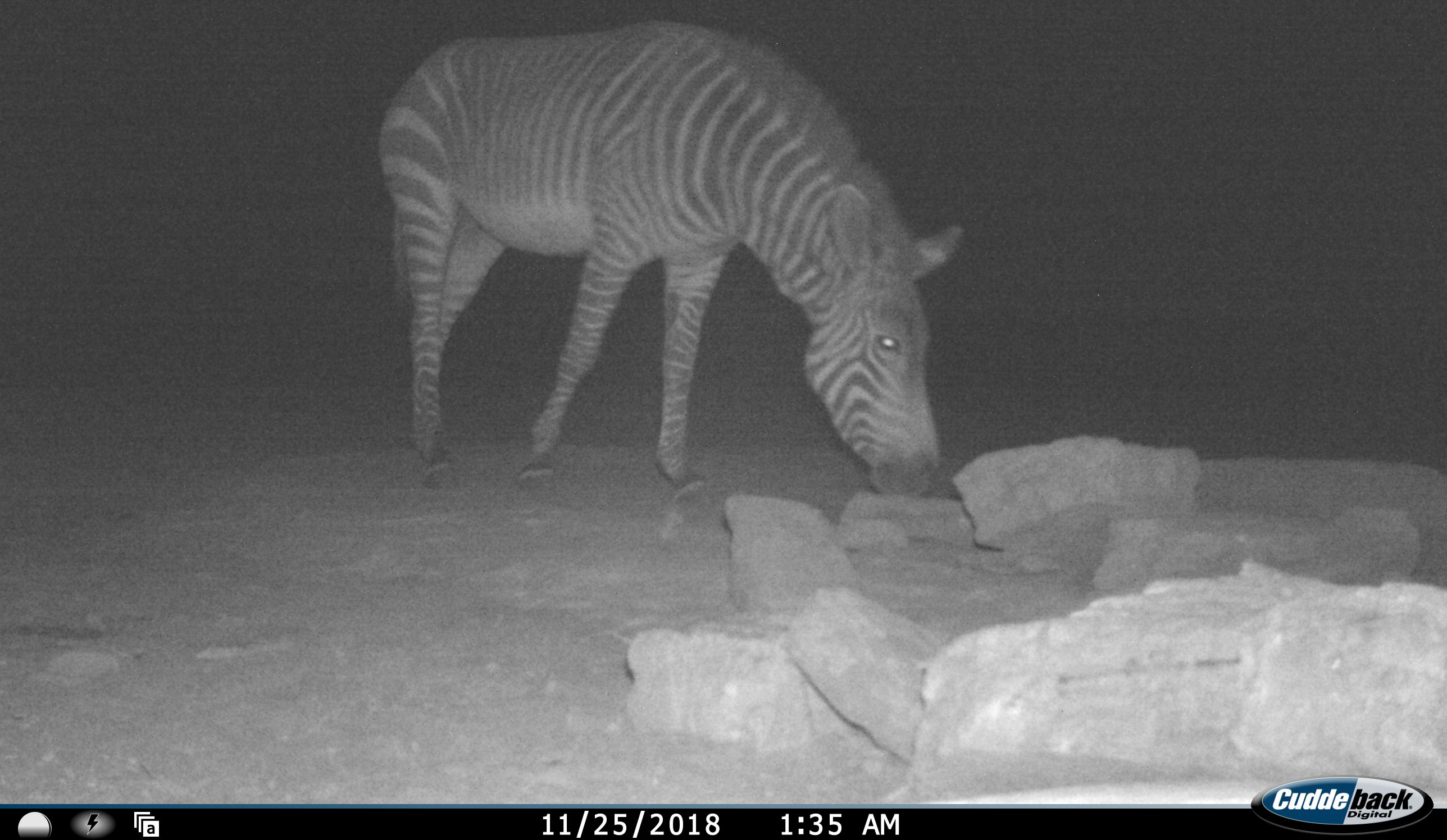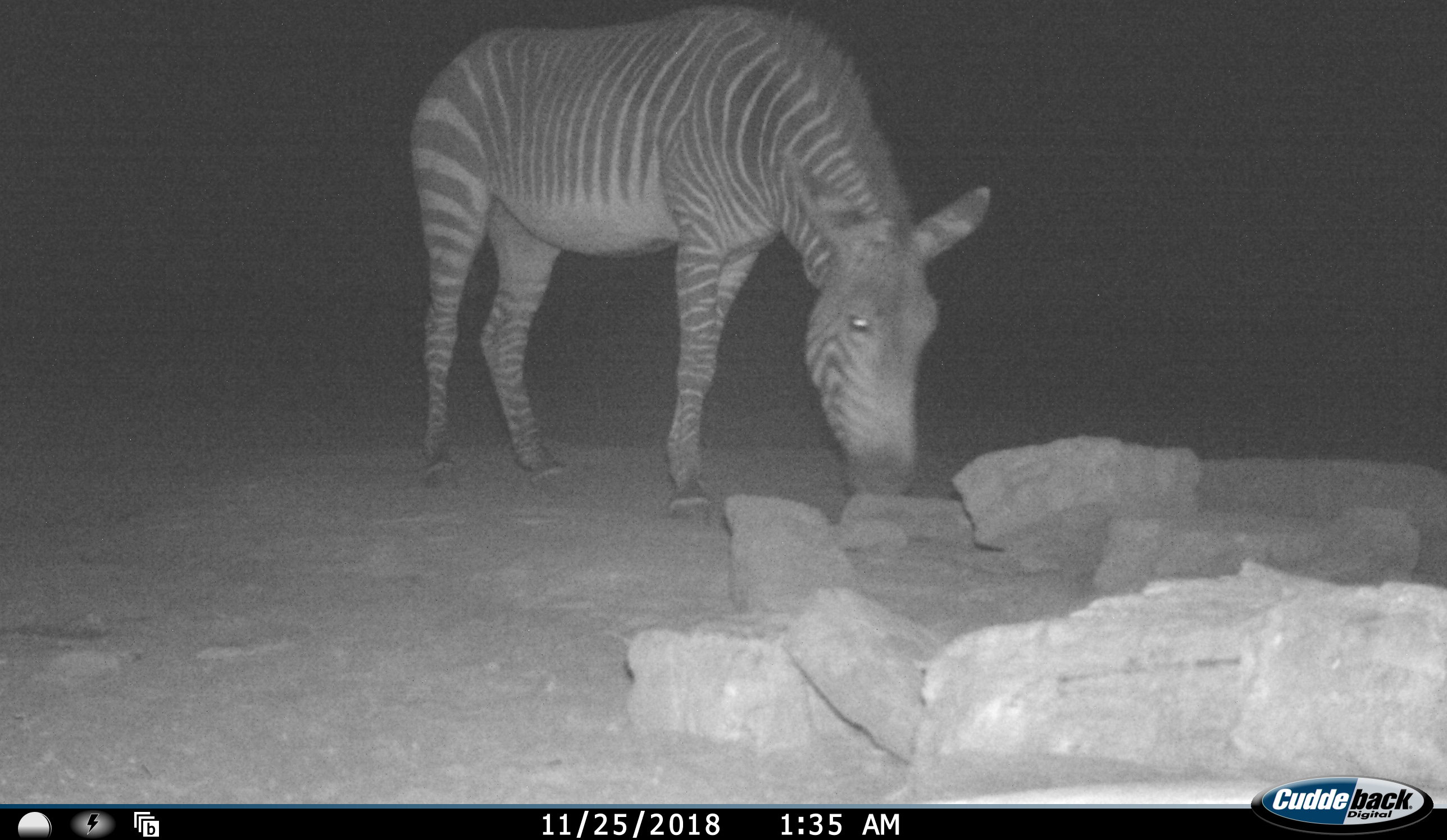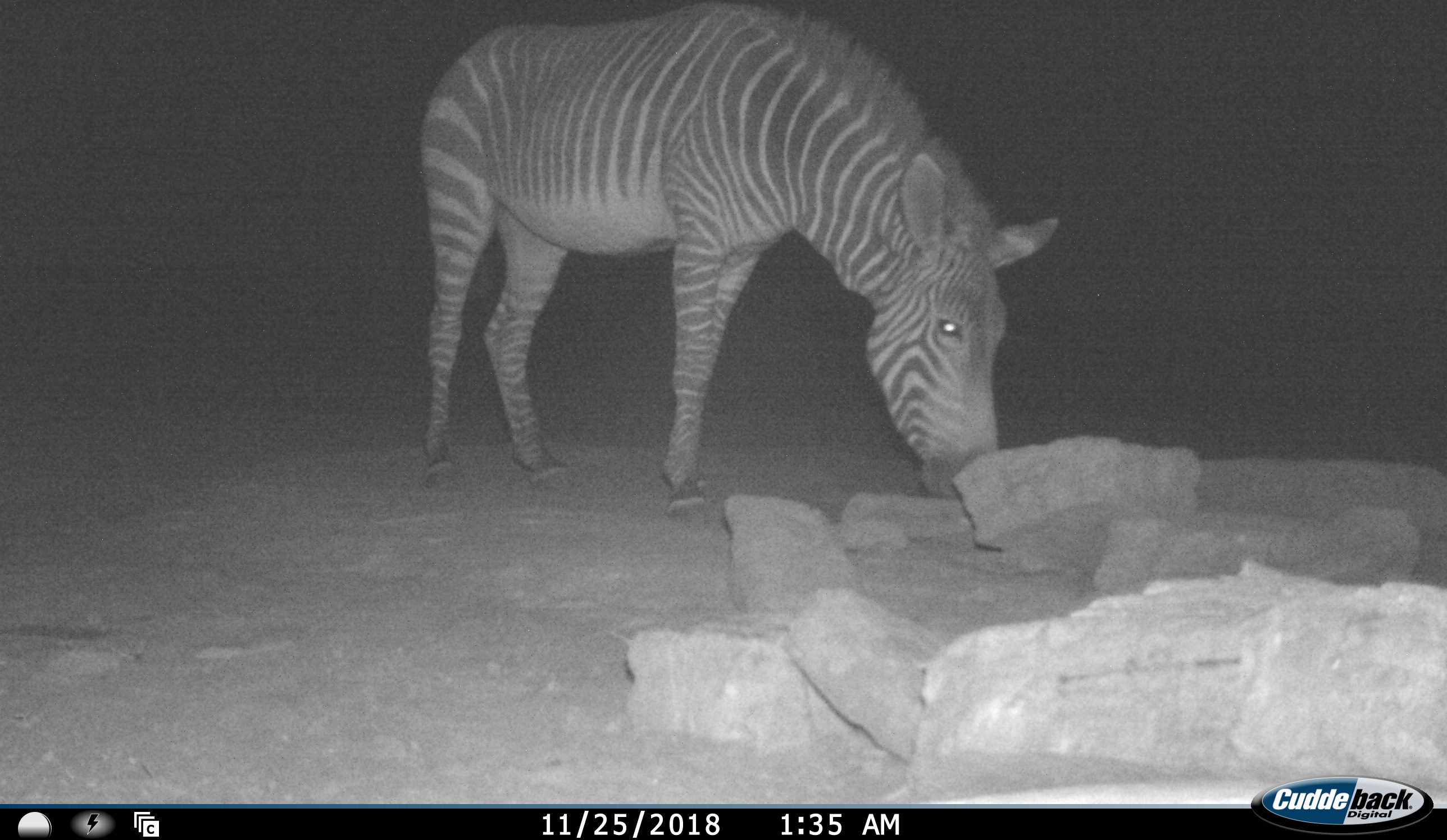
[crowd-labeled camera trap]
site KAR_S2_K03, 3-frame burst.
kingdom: Animalia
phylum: Chordata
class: Mammalia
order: Perissodactyla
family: Equidae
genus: Equus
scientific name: Equus zebra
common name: mountain zebra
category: zebramountain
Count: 1.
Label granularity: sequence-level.